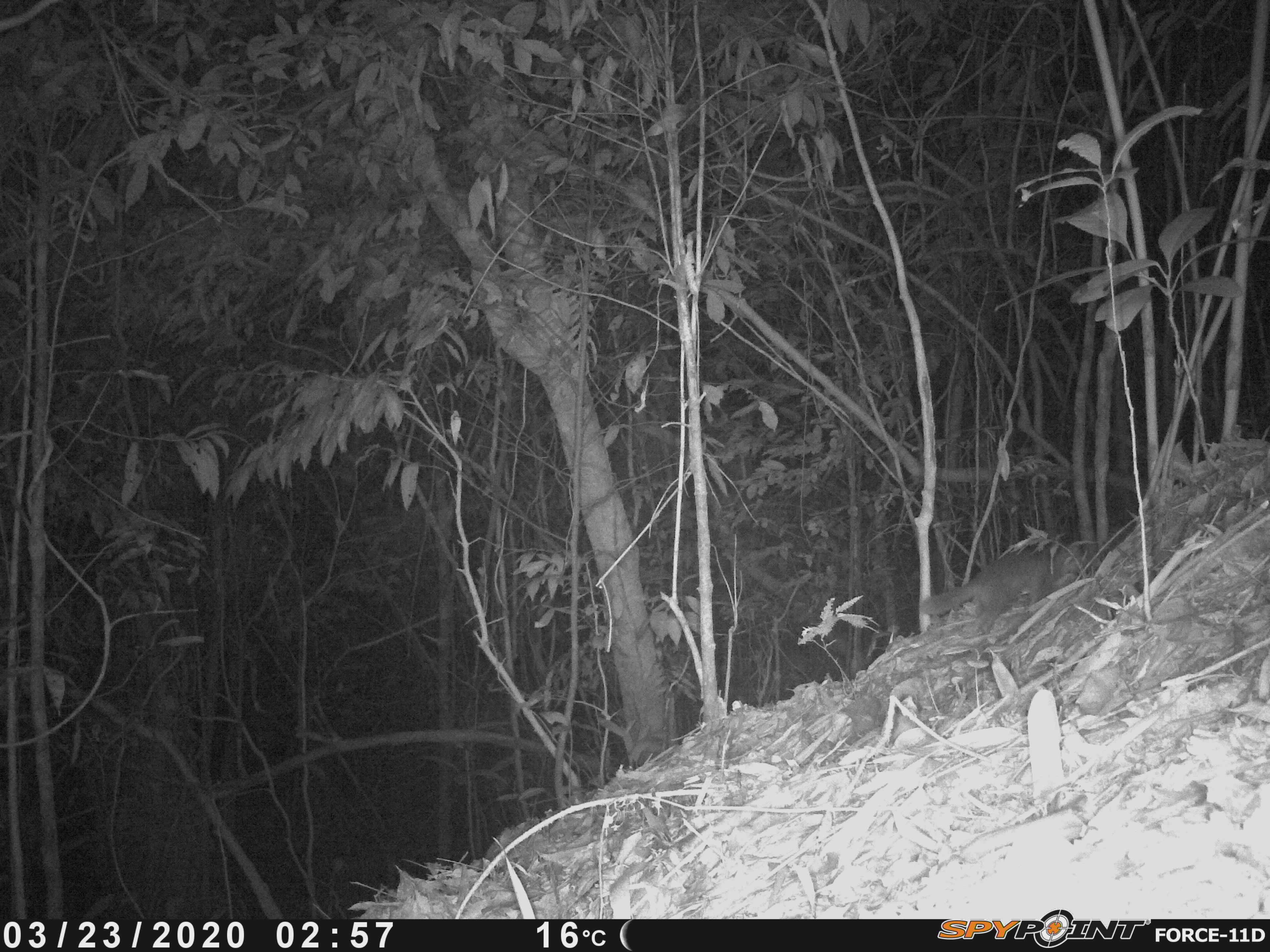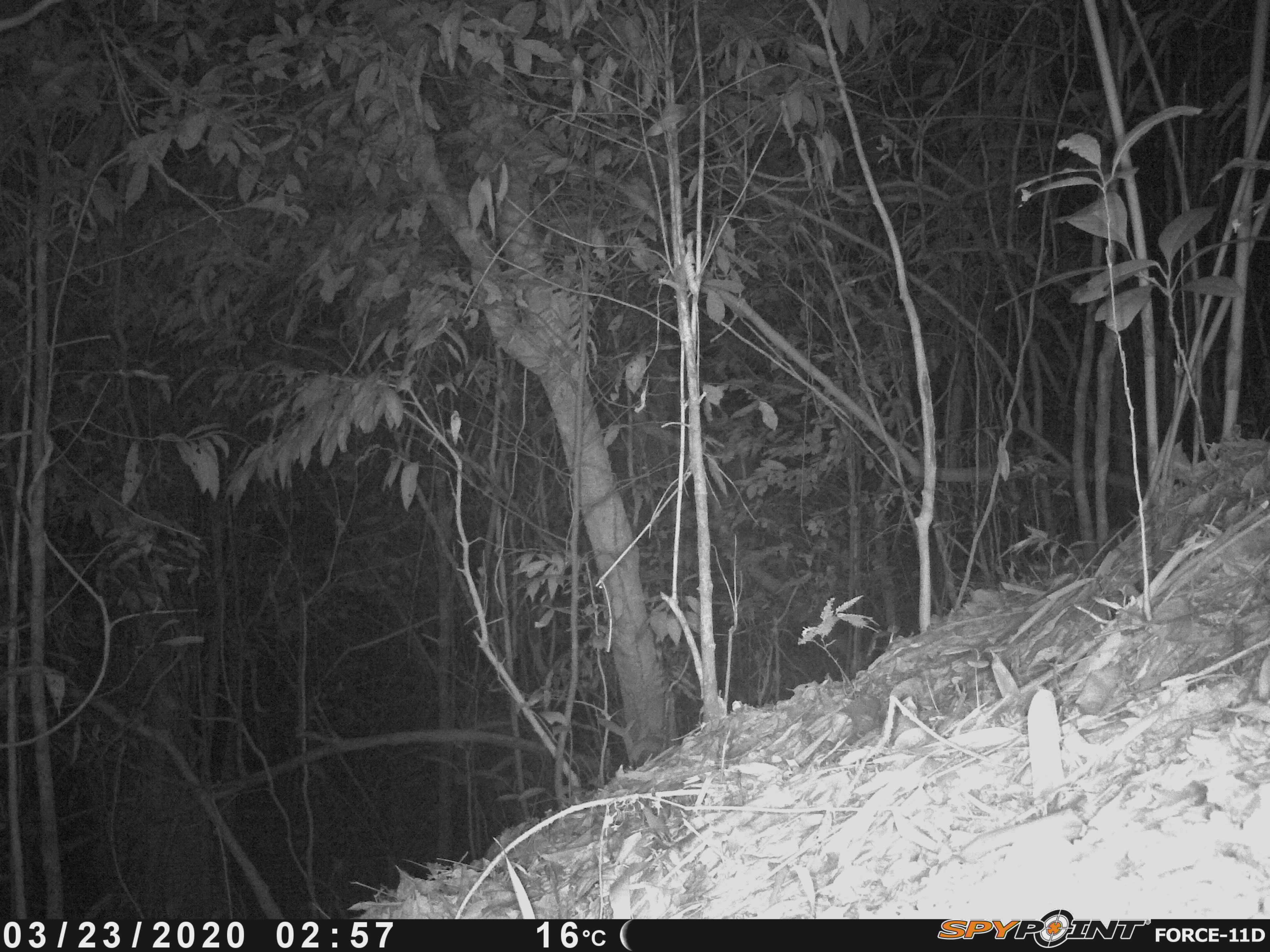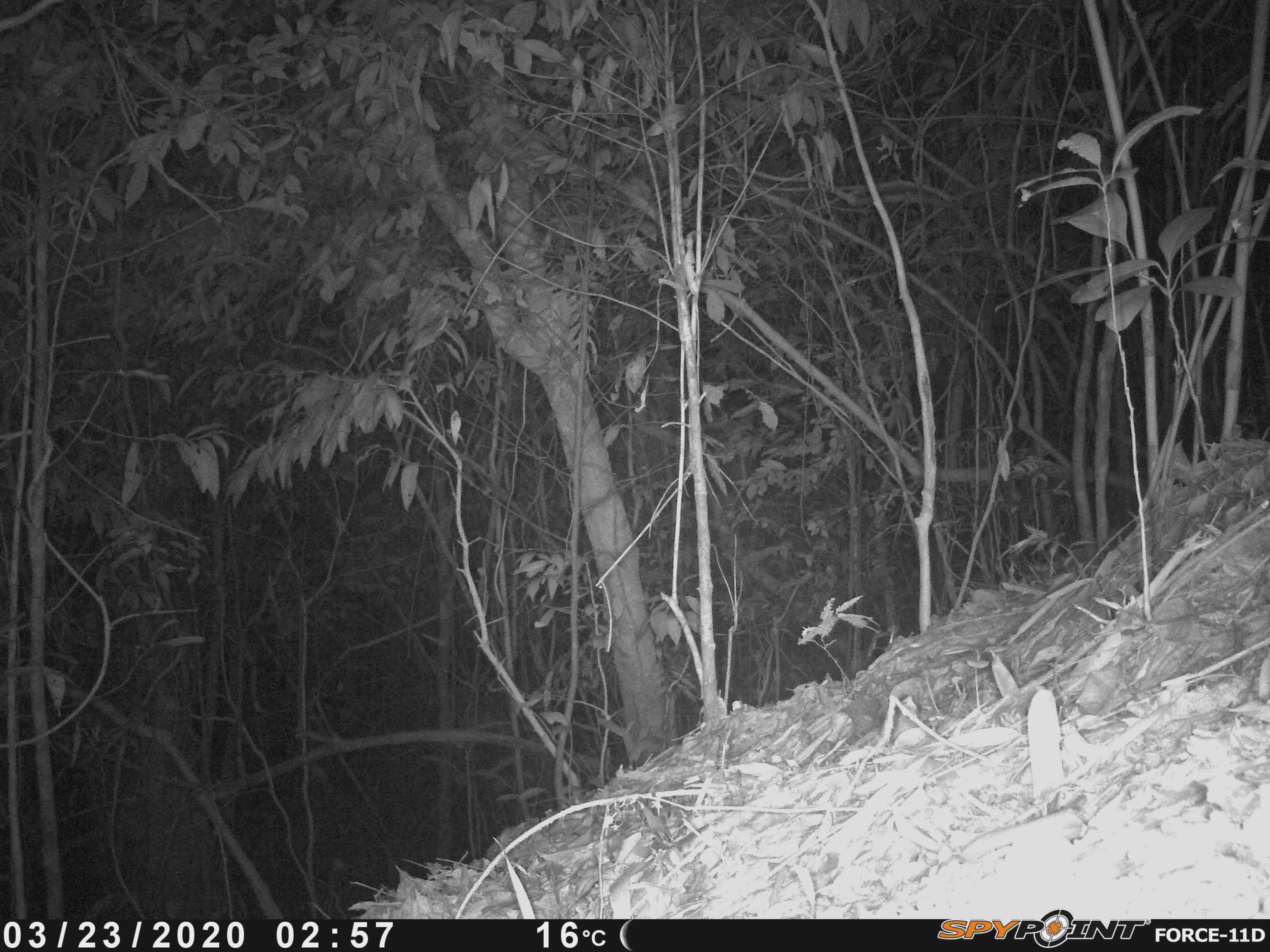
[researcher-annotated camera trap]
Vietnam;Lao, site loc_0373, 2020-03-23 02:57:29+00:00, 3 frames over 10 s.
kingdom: Animalia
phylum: Chordata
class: Mammalia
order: Carnivora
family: Mustelidae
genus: Melogale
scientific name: Melogale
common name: ferret badger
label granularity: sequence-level